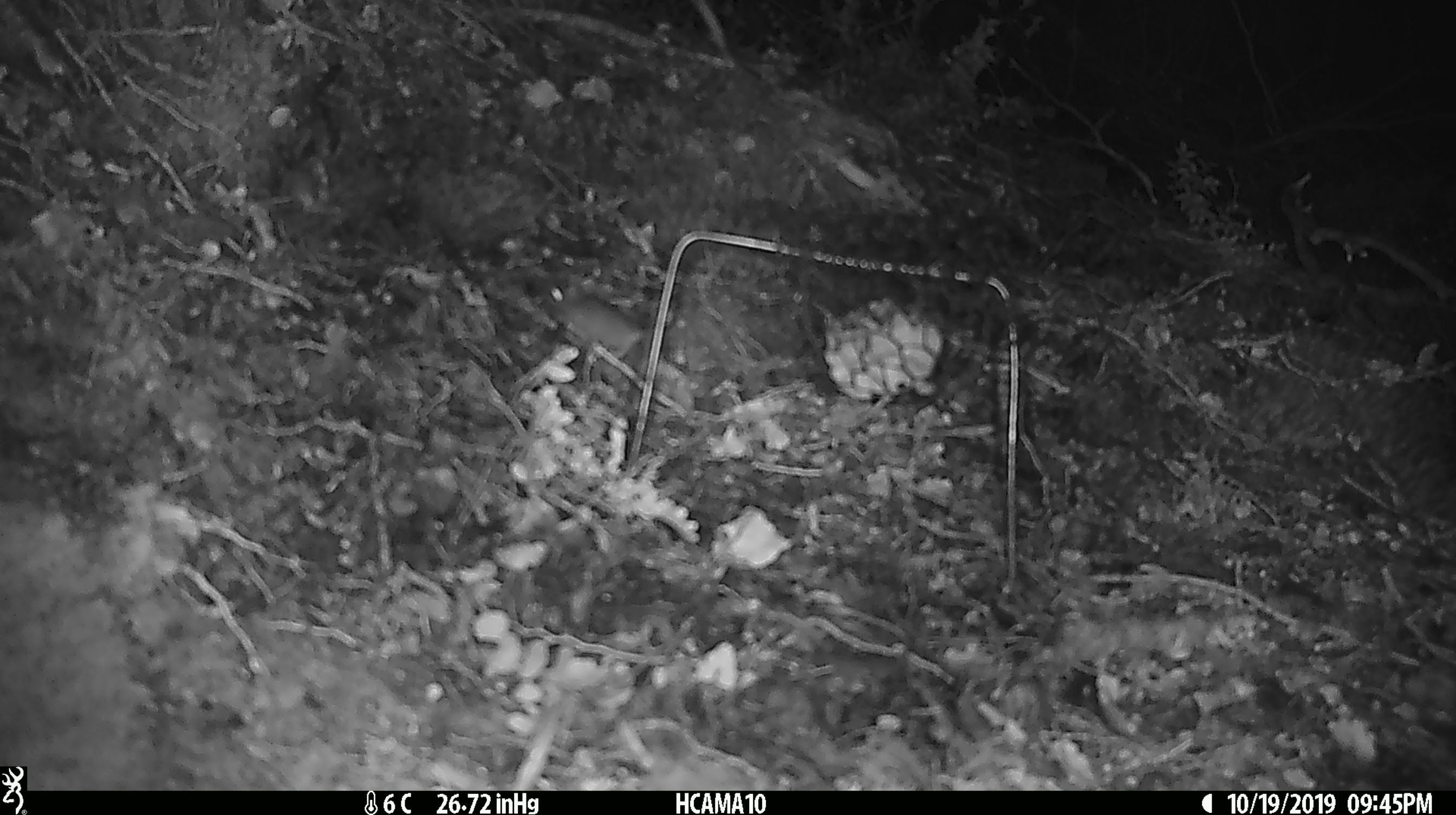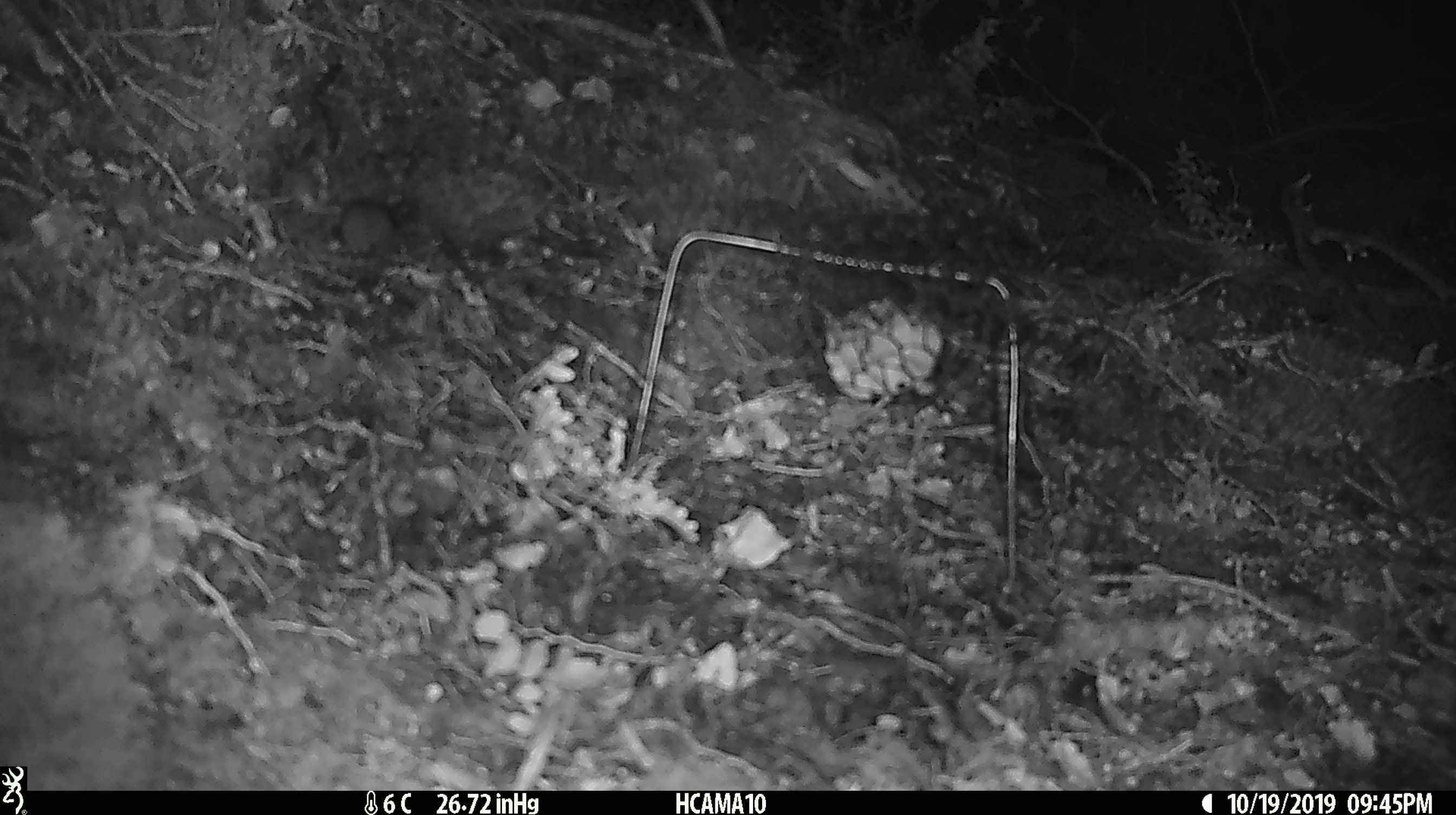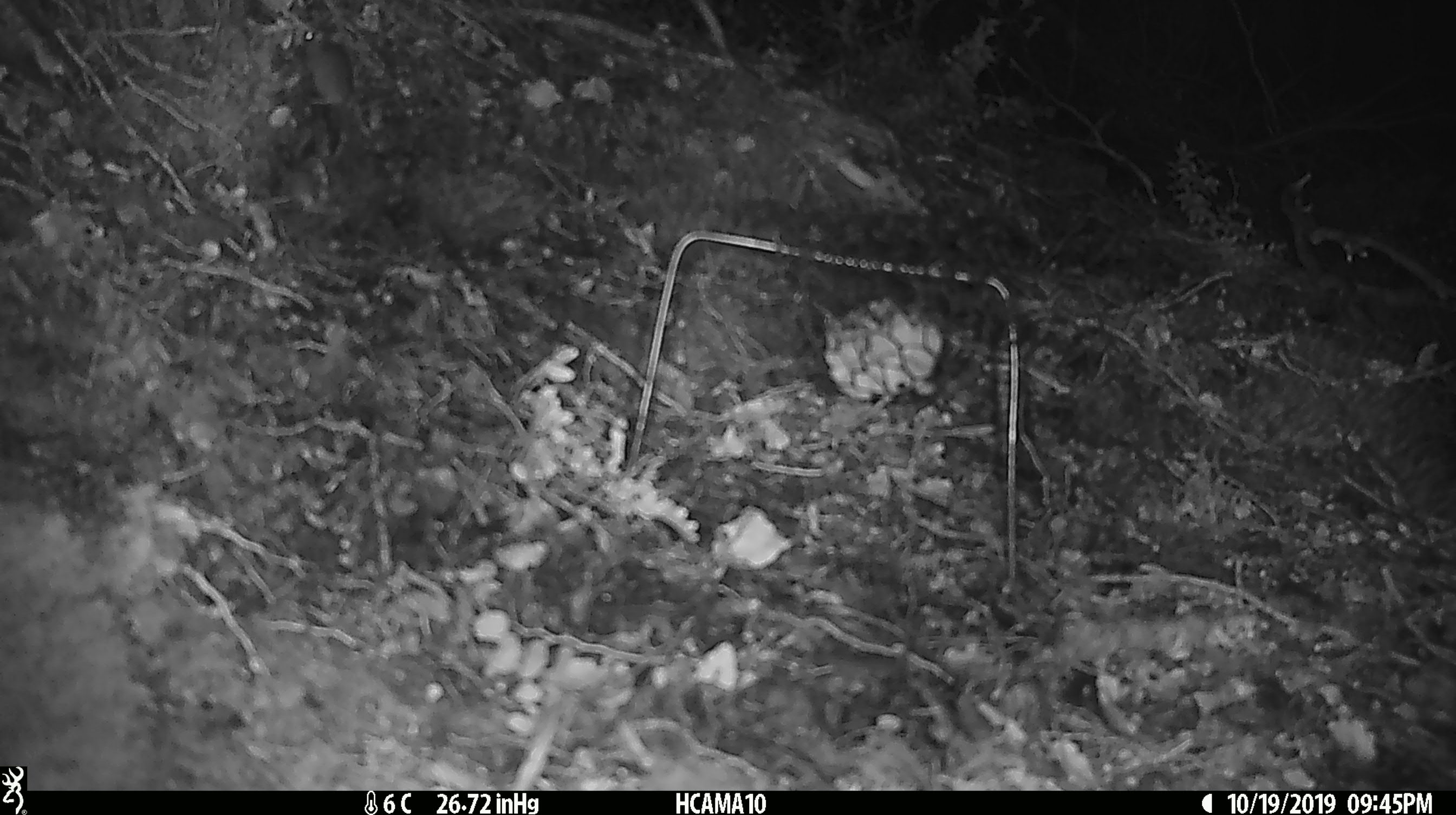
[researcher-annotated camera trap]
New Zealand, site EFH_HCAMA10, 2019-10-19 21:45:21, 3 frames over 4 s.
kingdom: Animalia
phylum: Chordata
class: Mammalia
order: Rodentia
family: Muridae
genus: Mus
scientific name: Mus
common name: mouse